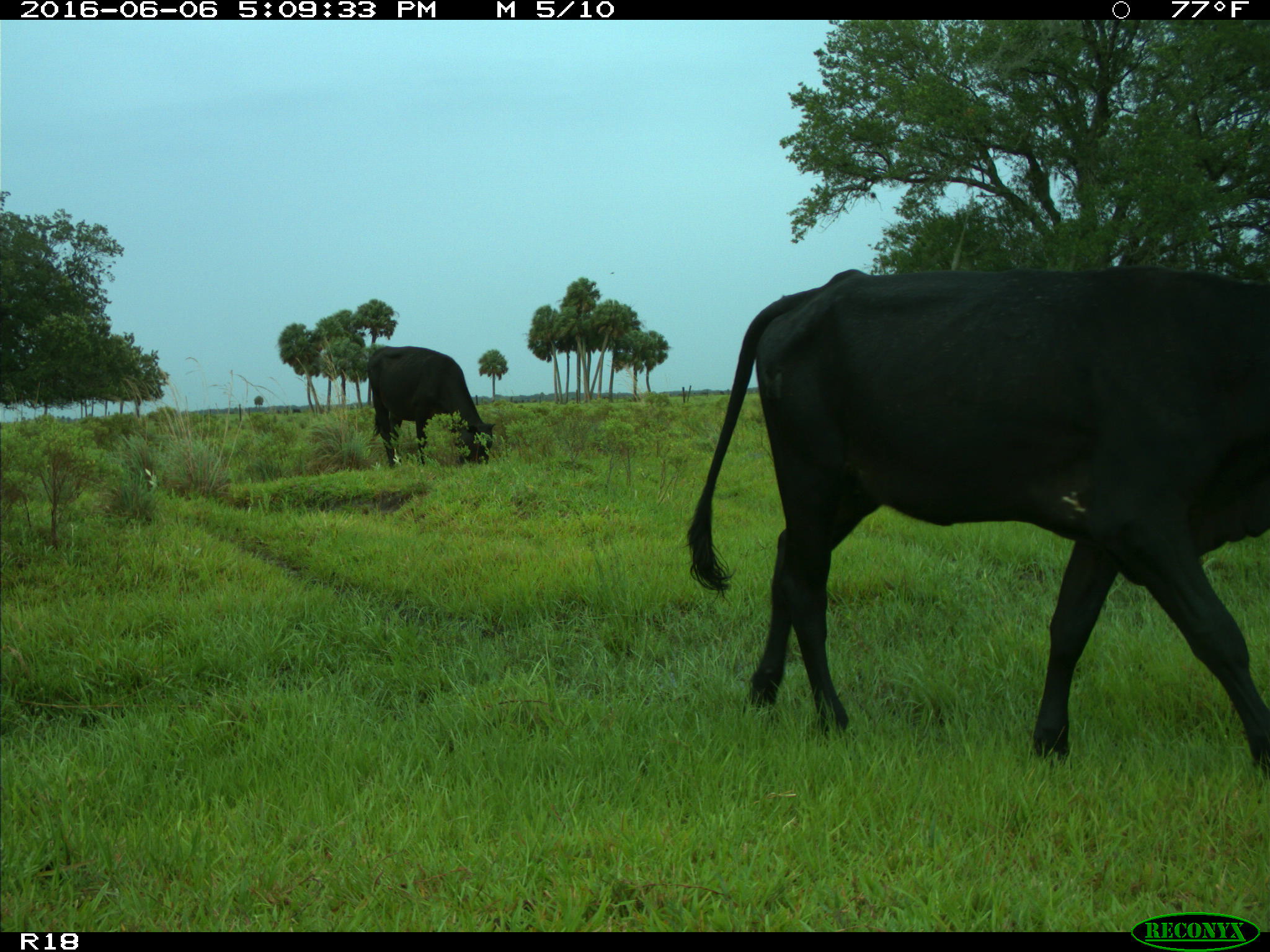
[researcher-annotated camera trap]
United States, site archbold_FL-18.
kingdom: Animalia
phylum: Chordata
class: Mammalia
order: Artiodactyla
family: Bovidae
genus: Bos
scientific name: Bos taurus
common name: domestic cow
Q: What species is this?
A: Bos taurus (domestic cow).